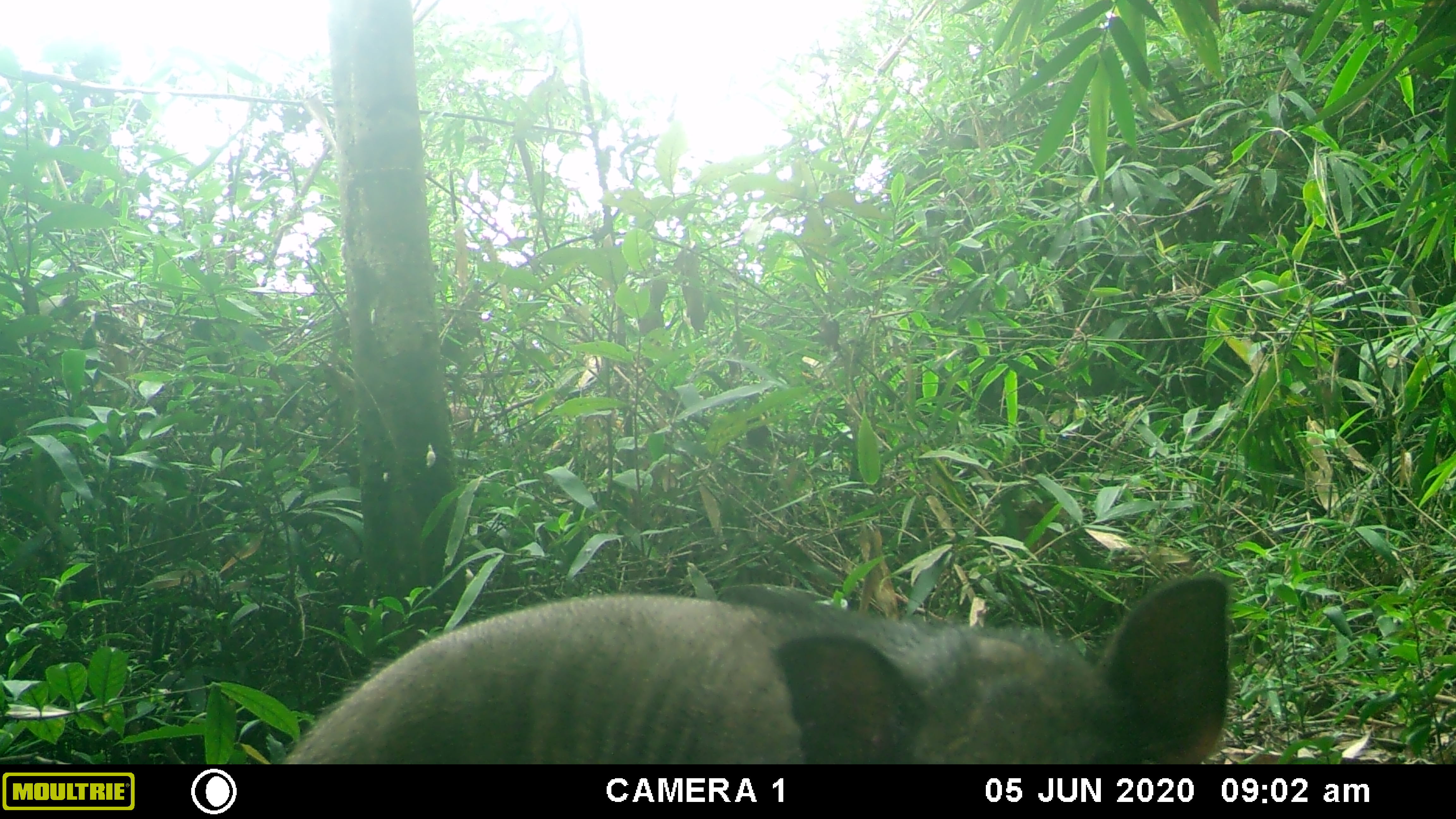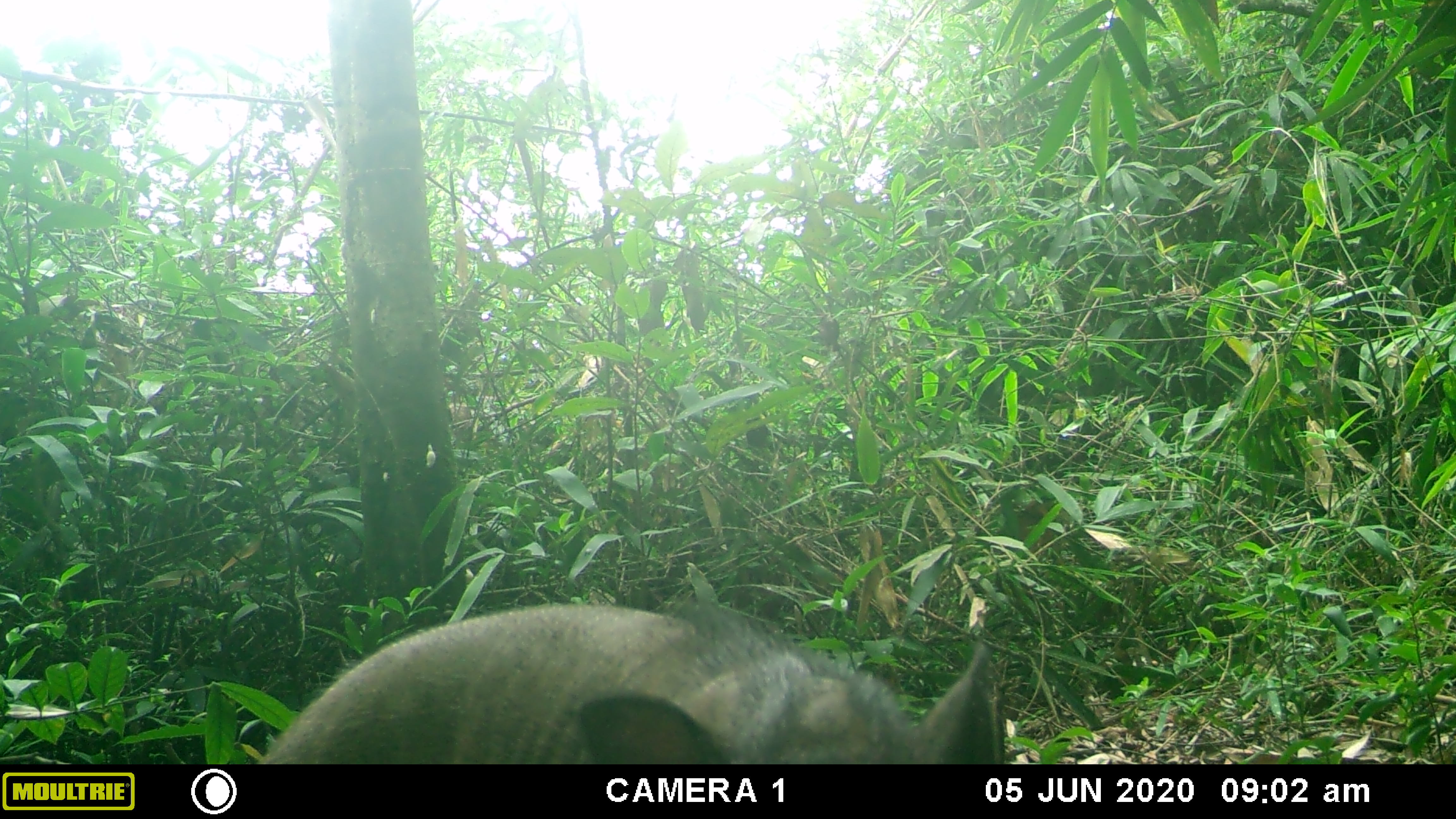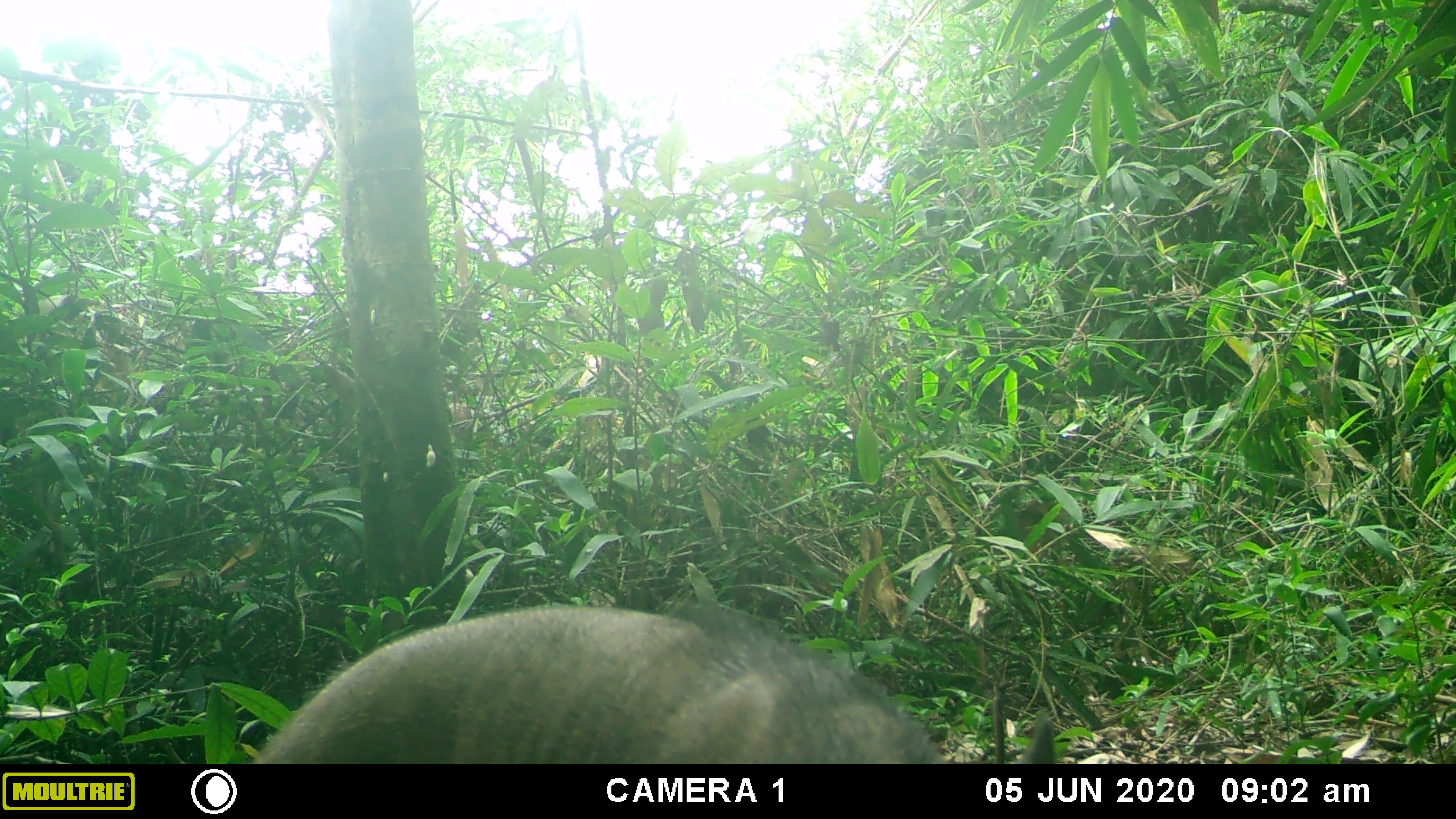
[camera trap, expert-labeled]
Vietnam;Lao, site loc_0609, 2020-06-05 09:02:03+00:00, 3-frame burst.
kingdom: Animalia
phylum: Chordata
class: Mammalia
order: Artiodactyla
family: Suidae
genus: Sus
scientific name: Sus scrofa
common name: eurasian wild pig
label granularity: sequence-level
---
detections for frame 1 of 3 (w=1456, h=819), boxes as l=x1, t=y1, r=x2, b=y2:
eurasian wild pig: l=277, t=575, r=1230, b=764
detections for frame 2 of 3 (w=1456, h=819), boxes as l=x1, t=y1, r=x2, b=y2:
eurasian wild pig: l=255, t=601, r=1000, b=764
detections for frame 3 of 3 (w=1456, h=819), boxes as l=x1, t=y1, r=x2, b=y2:
eurasian wild pig: l=249, t=604, r=1054, b=764